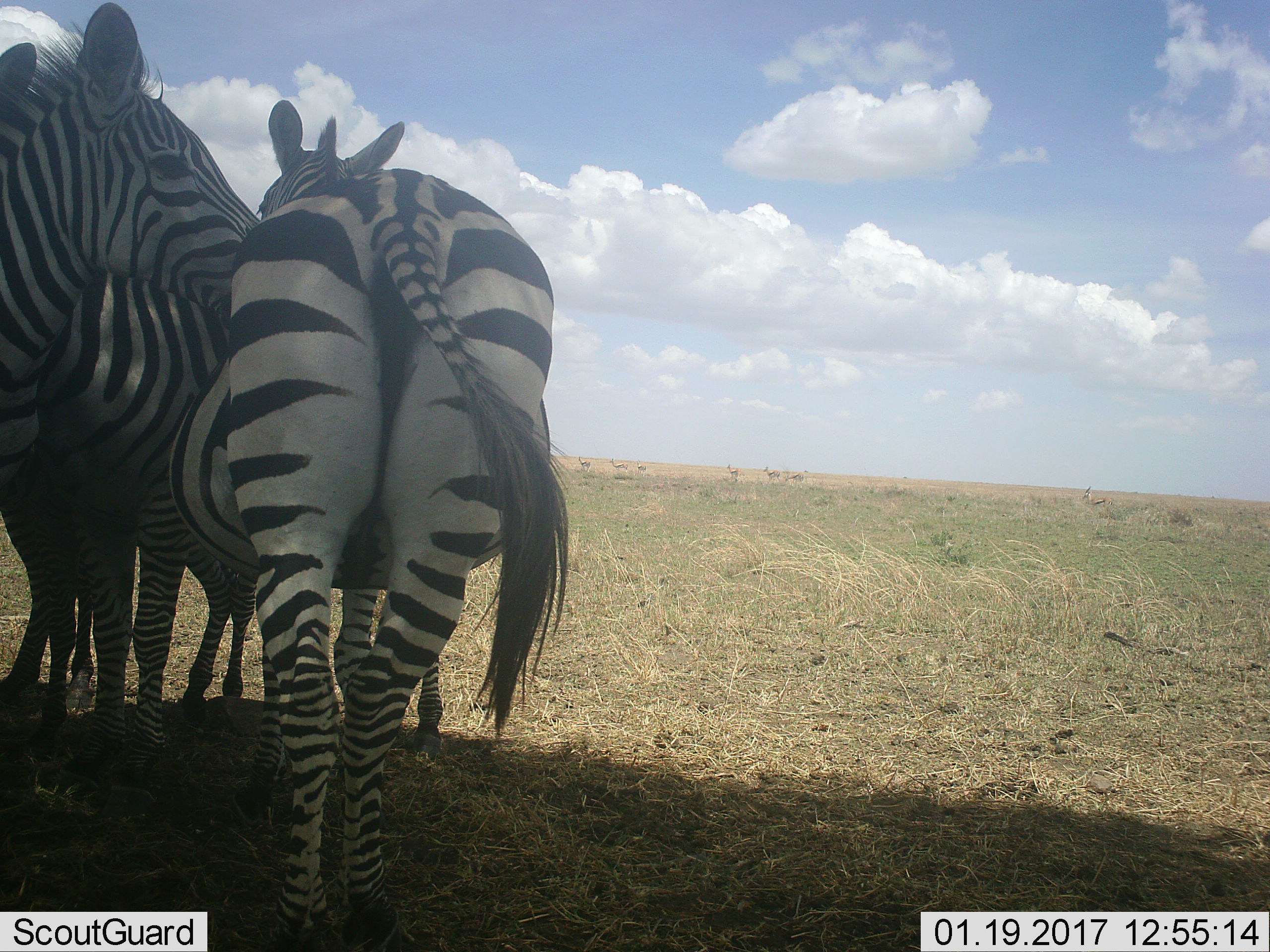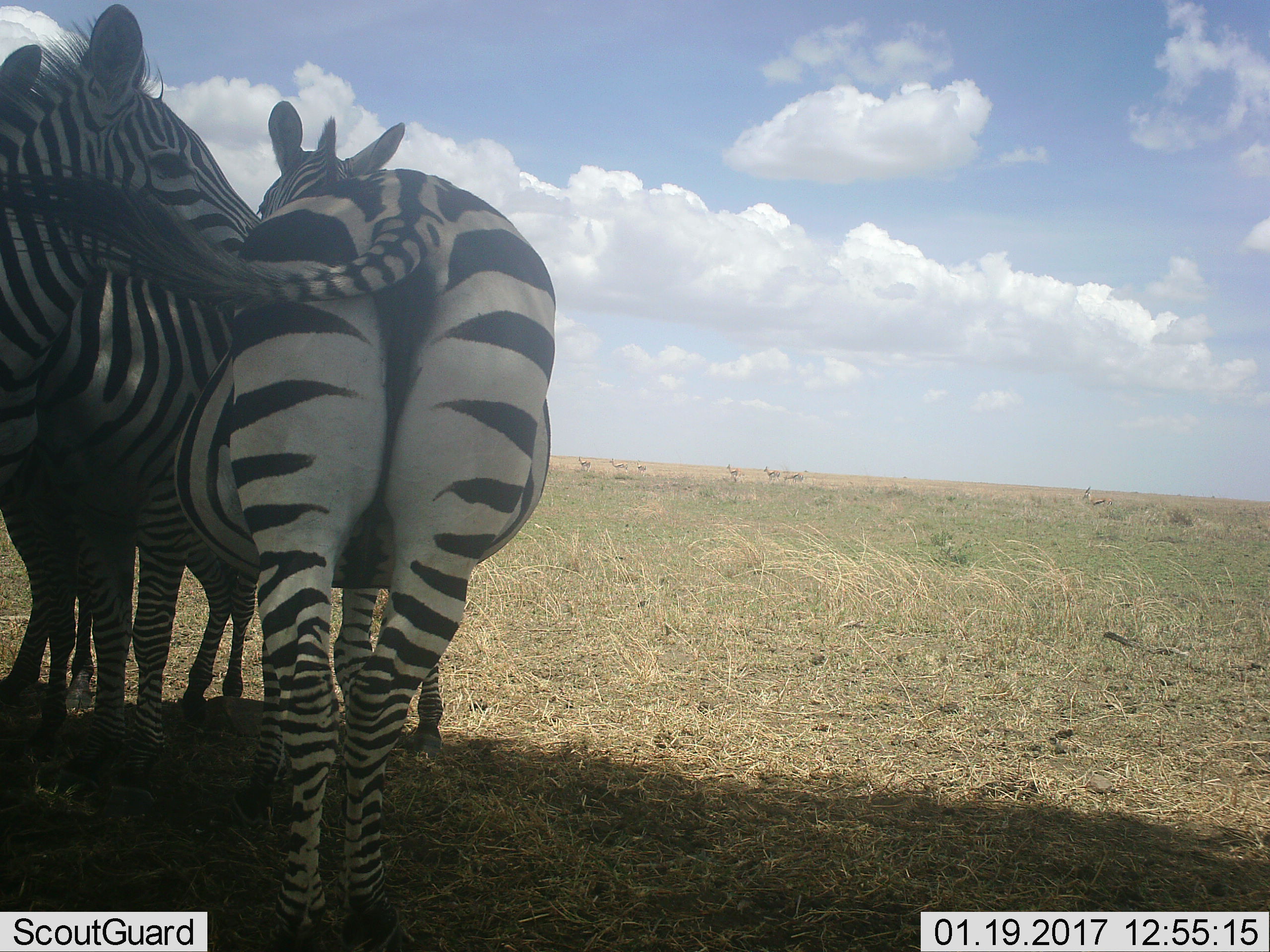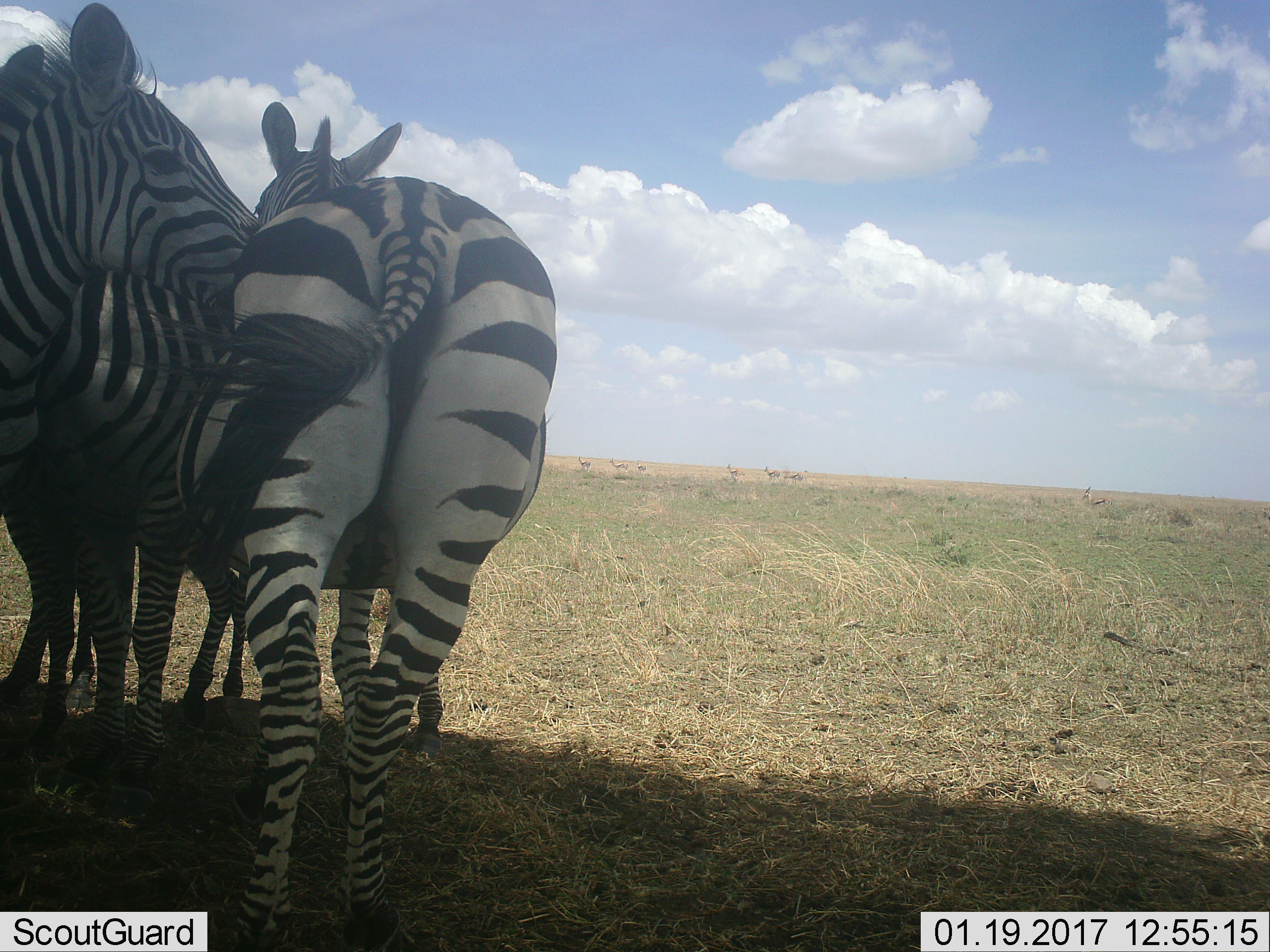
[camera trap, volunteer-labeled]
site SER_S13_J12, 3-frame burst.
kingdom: Animalia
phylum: Chordata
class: Mammalia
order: Perissodactyla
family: Equidae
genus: Equus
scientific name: Equus quagga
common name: plains zebra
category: zebraplains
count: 4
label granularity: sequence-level